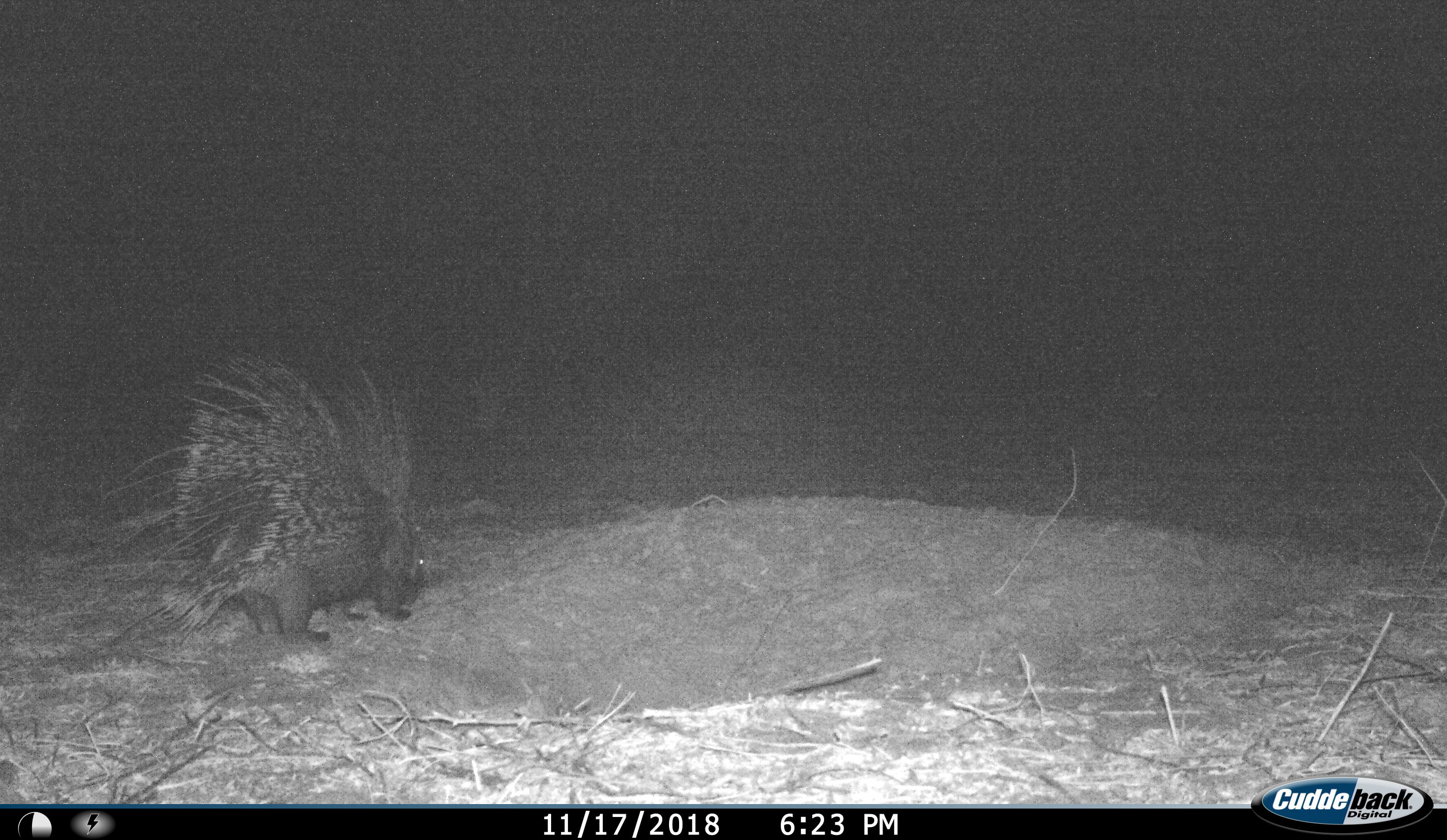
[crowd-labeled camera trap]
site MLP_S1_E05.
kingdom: Animalia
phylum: Chordata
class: Mammalia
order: Rodentia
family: Hystricidae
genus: Hystrix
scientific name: Hystrix cristata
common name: crested porcupine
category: porcupine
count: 1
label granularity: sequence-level